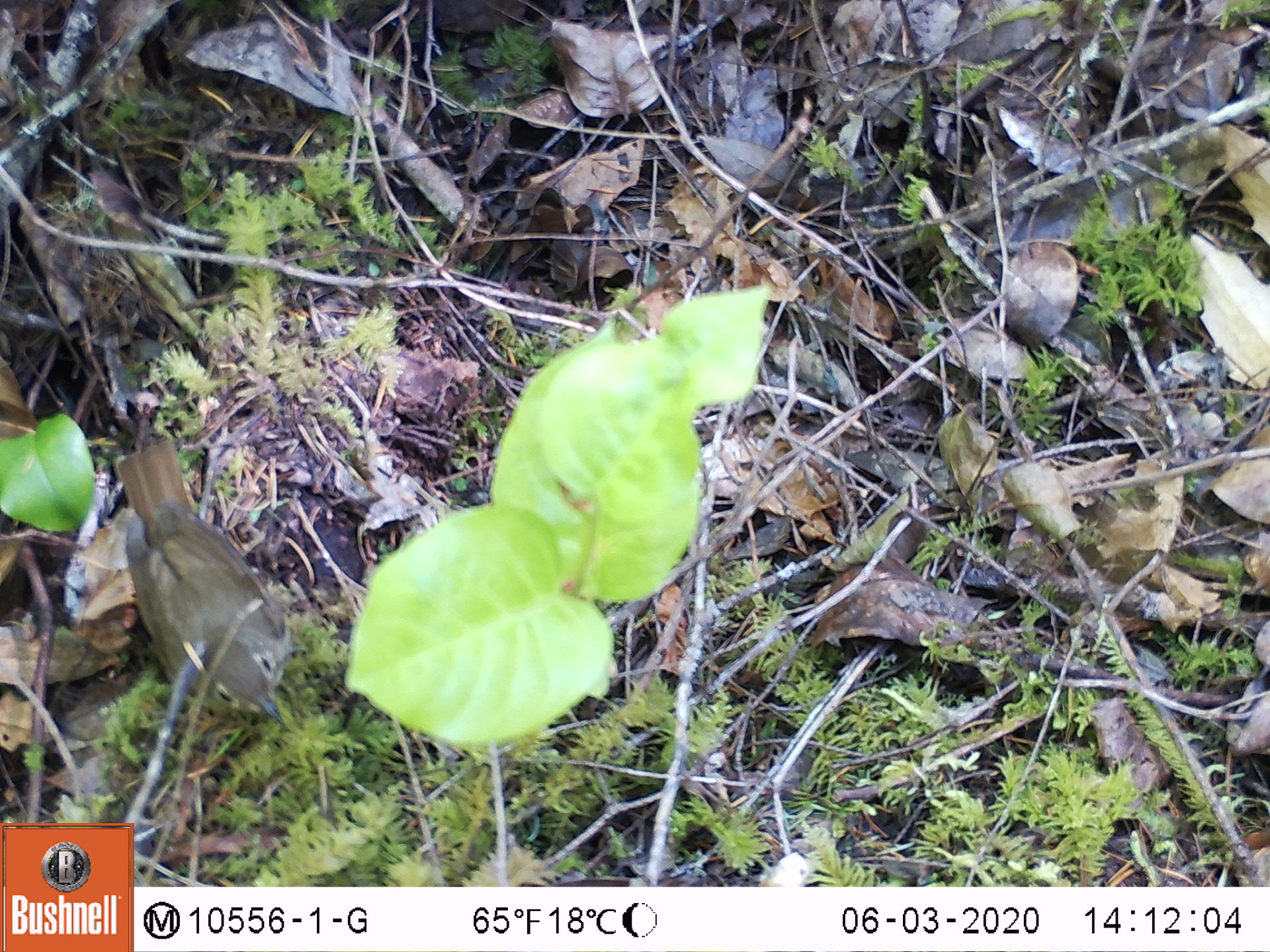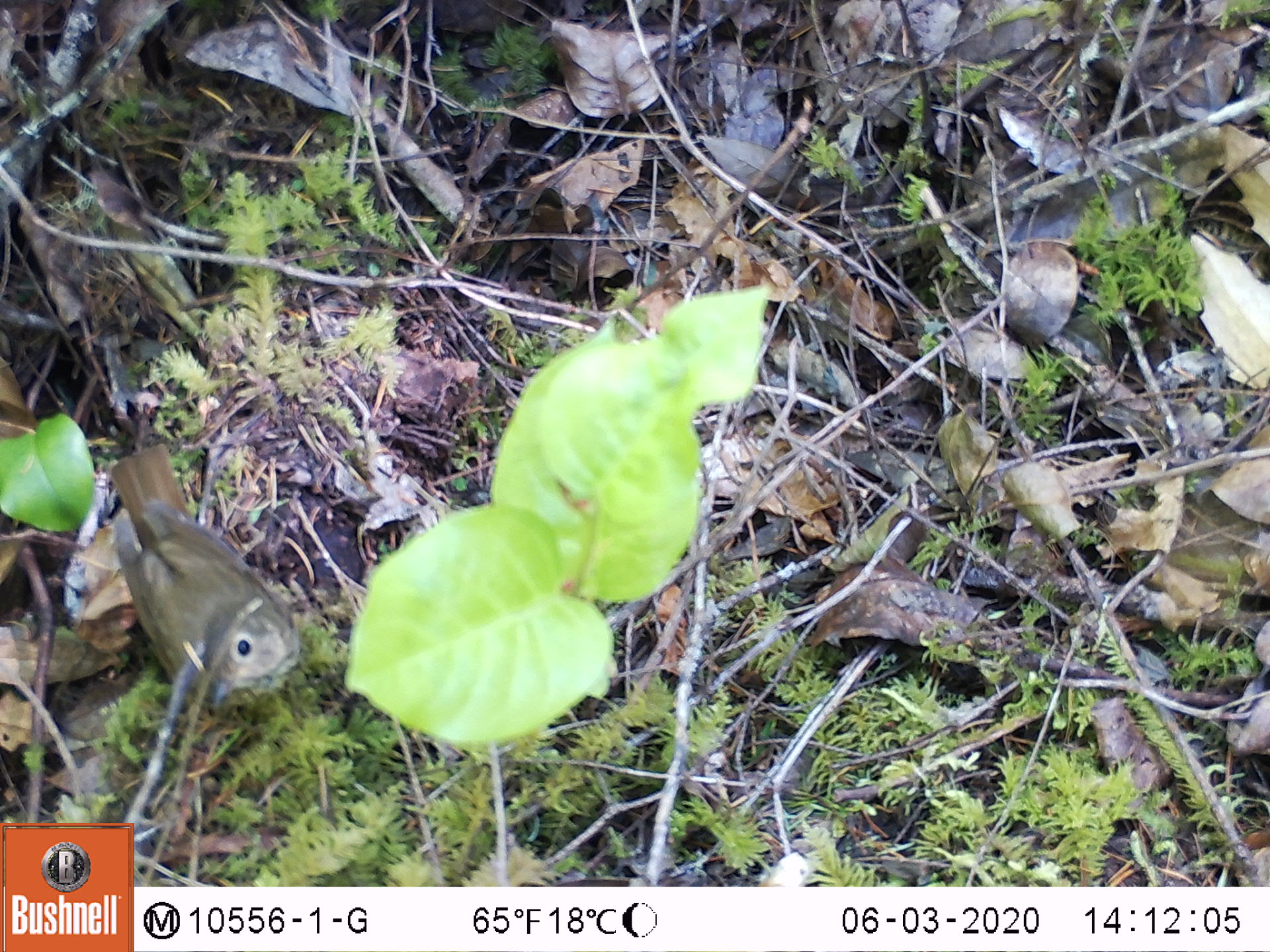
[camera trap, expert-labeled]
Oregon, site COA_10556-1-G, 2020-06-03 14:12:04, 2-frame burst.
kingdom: Animalia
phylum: Chordata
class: Aves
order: Passeriformes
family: Turdidae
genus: Catharus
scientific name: Catharus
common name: brown thrushes and nightingale-thrushes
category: catharus species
Catharus species (brown thrushes and nightingale-thrushes) (Catharus).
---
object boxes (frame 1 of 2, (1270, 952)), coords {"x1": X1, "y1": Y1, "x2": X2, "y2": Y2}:
catharus species: {"x1": 122, "y1": 439, "x2": 288, "y2": 728}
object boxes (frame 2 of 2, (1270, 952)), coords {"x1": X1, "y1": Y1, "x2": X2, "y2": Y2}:
catharus species: {"x1": 107, "y1": 448, "x2": 303, "y2": 701}